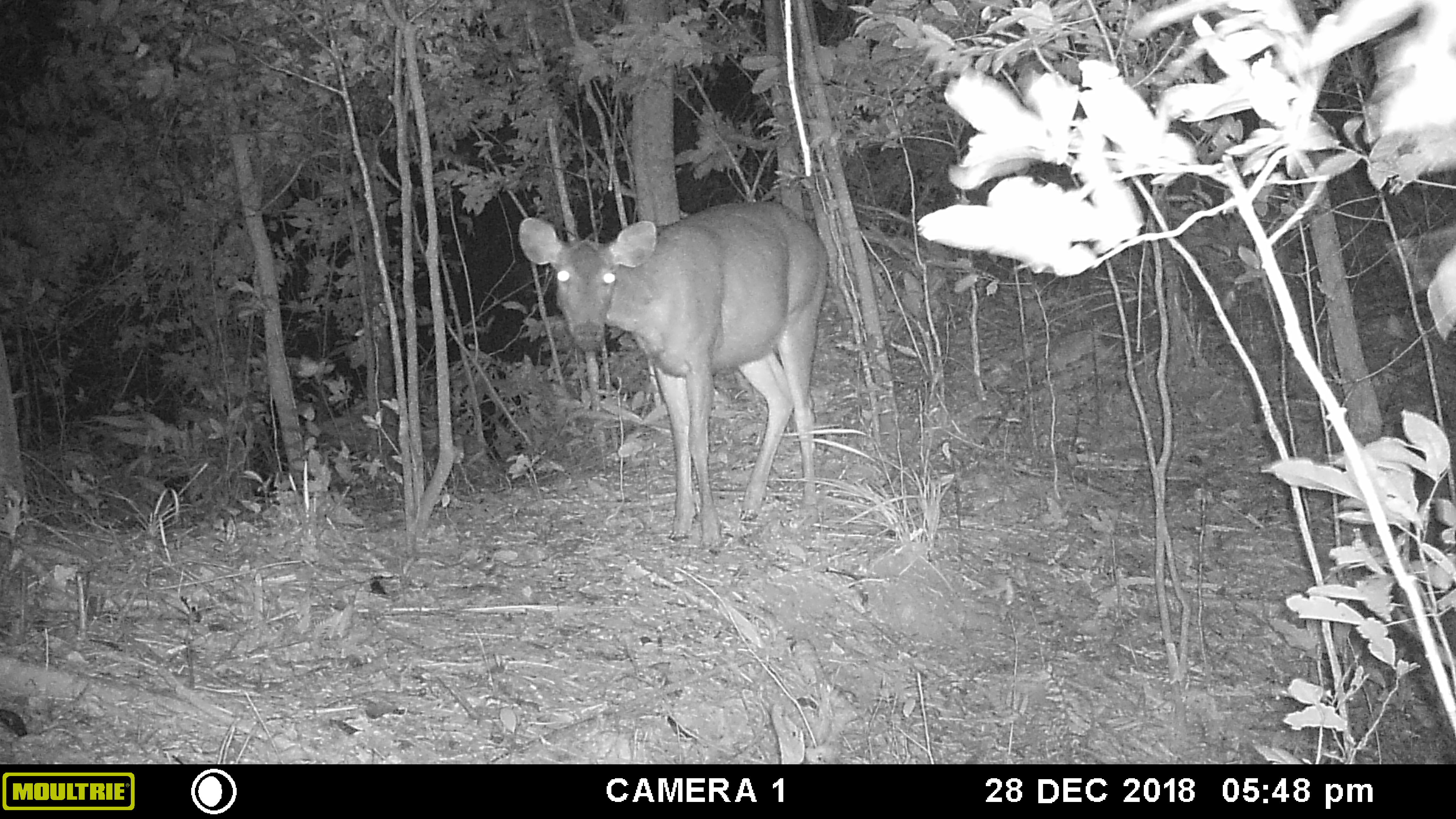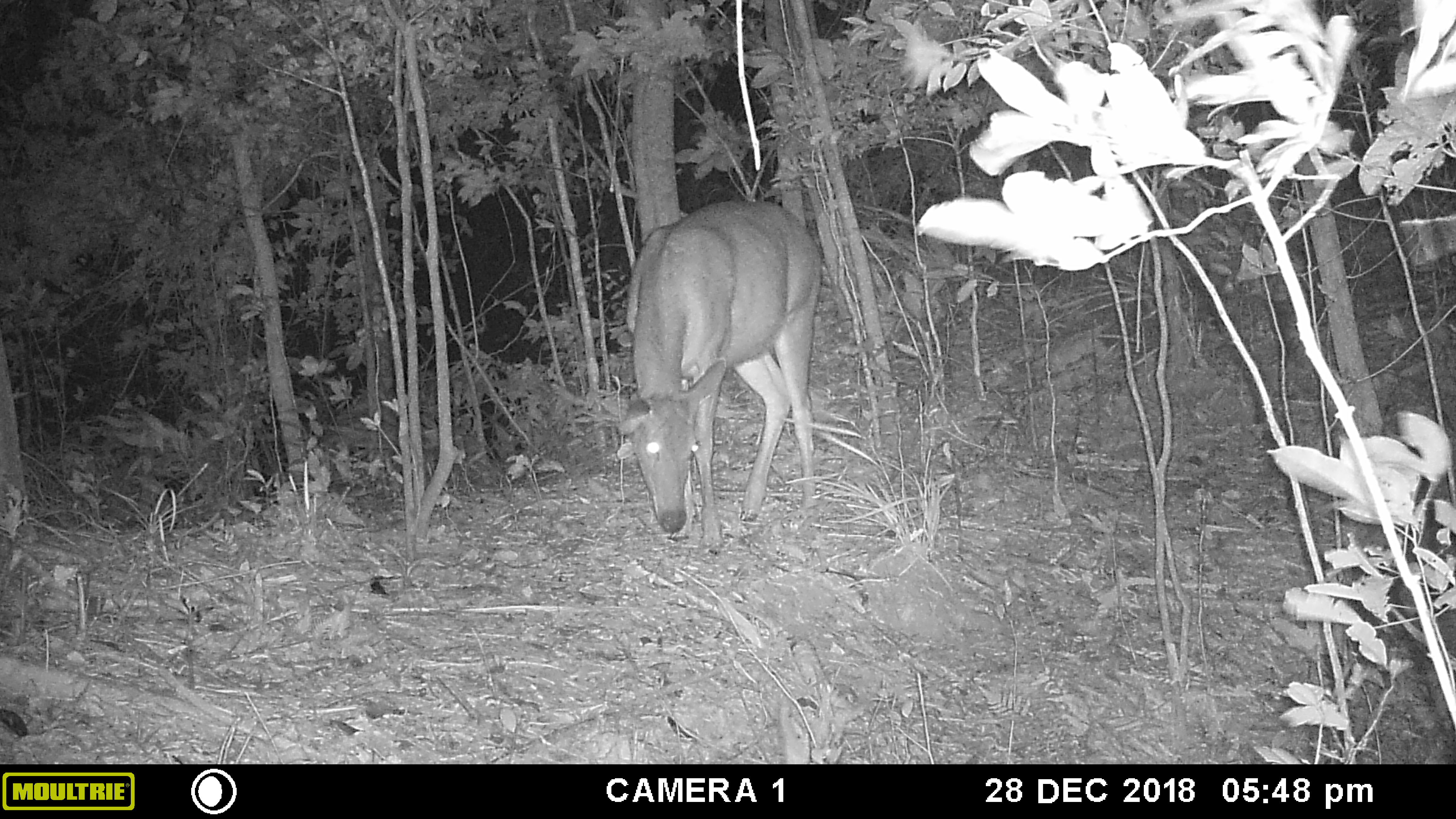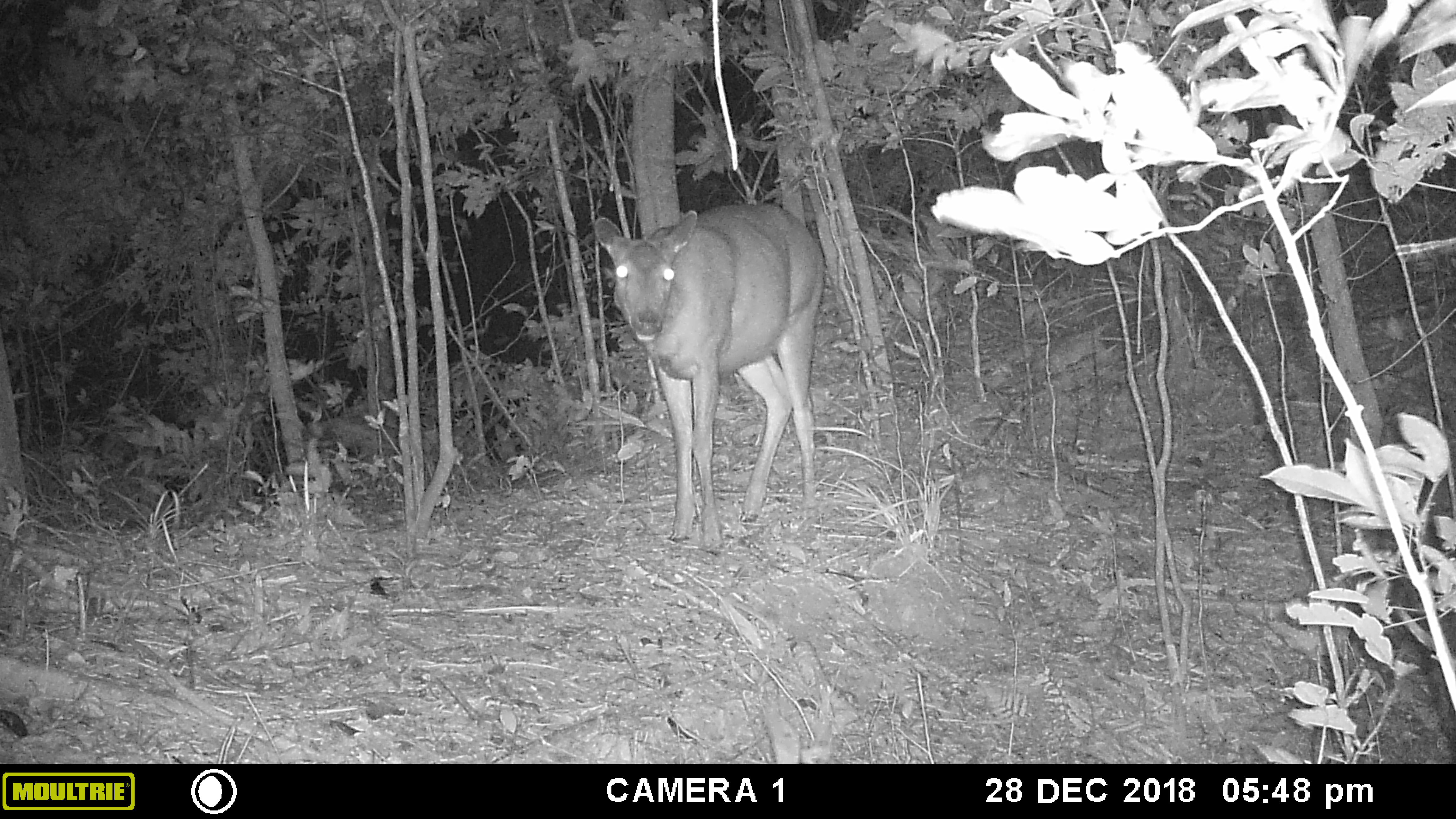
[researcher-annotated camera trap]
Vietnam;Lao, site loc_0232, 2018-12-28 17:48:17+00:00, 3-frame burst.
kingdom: Animalia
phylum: Chordata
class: Mammalia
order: Artiodactyla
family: Cervidae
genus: Rusa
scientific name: Rusa unicolor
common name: sambar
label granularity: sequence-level